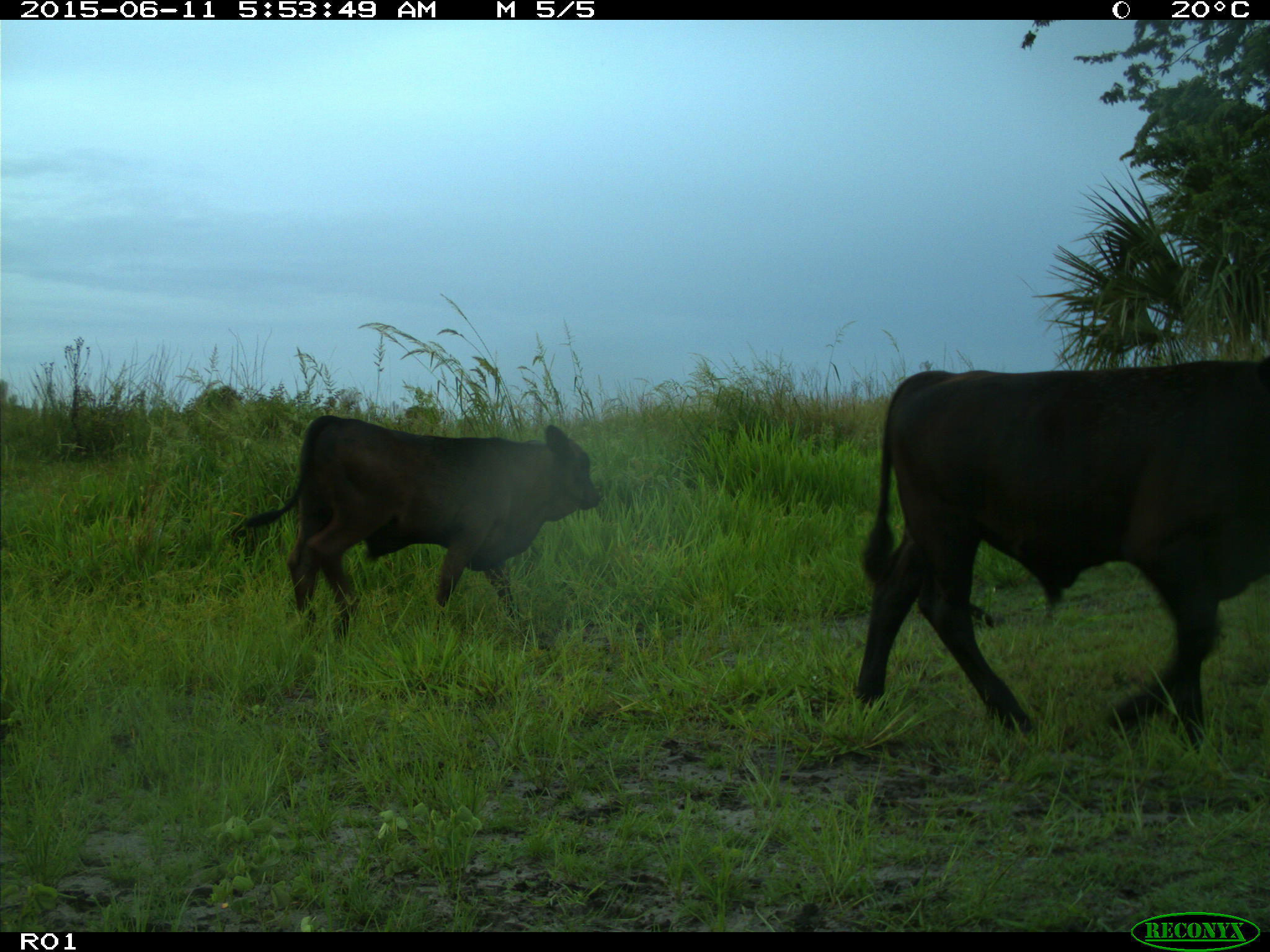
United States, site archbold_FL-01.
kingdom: Animalia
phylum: Chordata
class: Mammalia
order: Artiodactyla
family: Bovidae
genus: Bos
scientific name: Bos taurus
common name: domestic cow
Bos taurus (domestic cow).